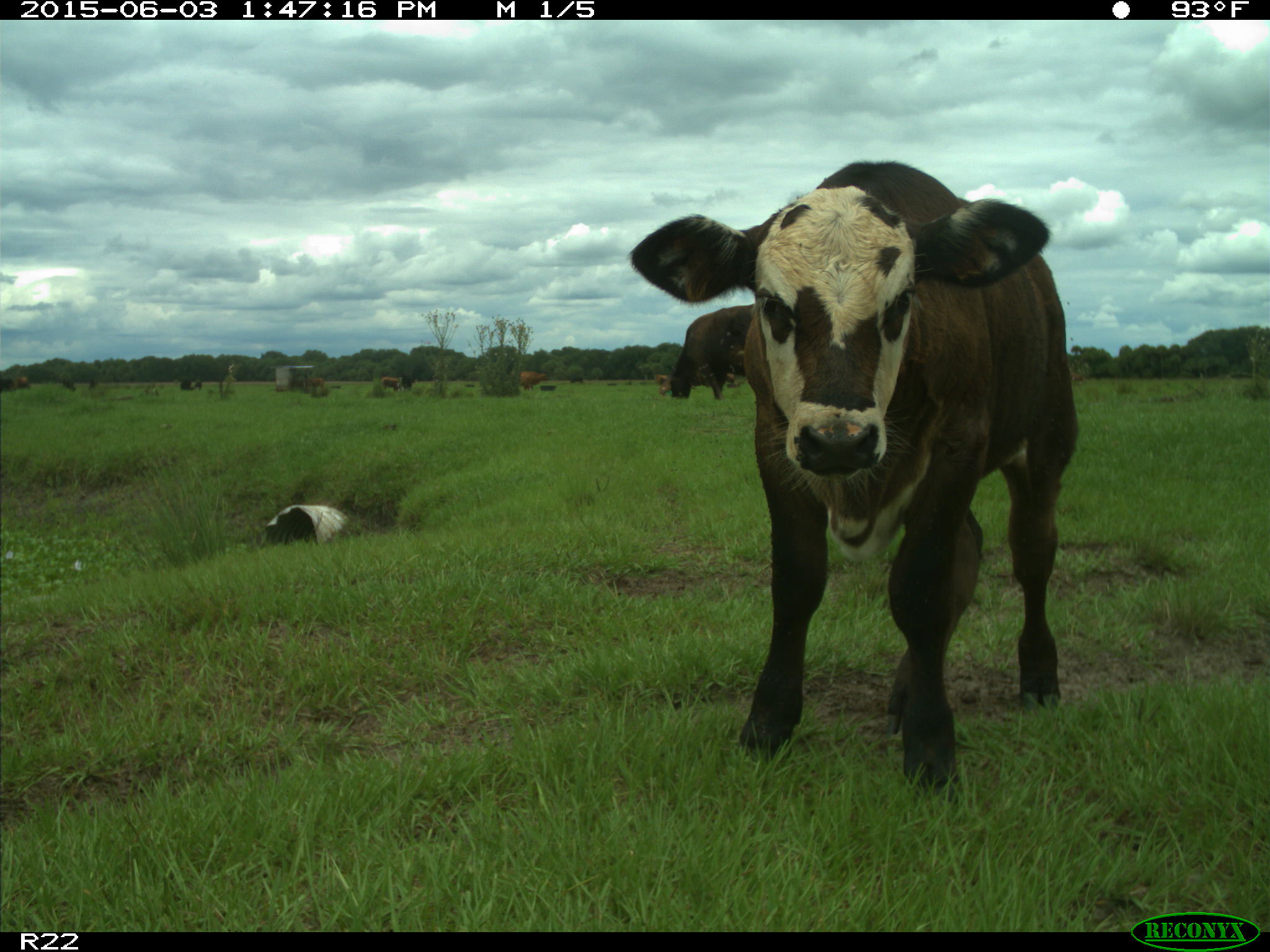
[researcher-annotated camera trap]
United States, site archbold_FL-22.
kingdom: Animalia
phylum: Chordata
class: Mammalia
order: Artiodactyla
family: Bovidae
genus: Bos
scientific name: Bos taurus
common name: domestic cow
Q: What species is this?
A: Bos taurus (domestic cow).